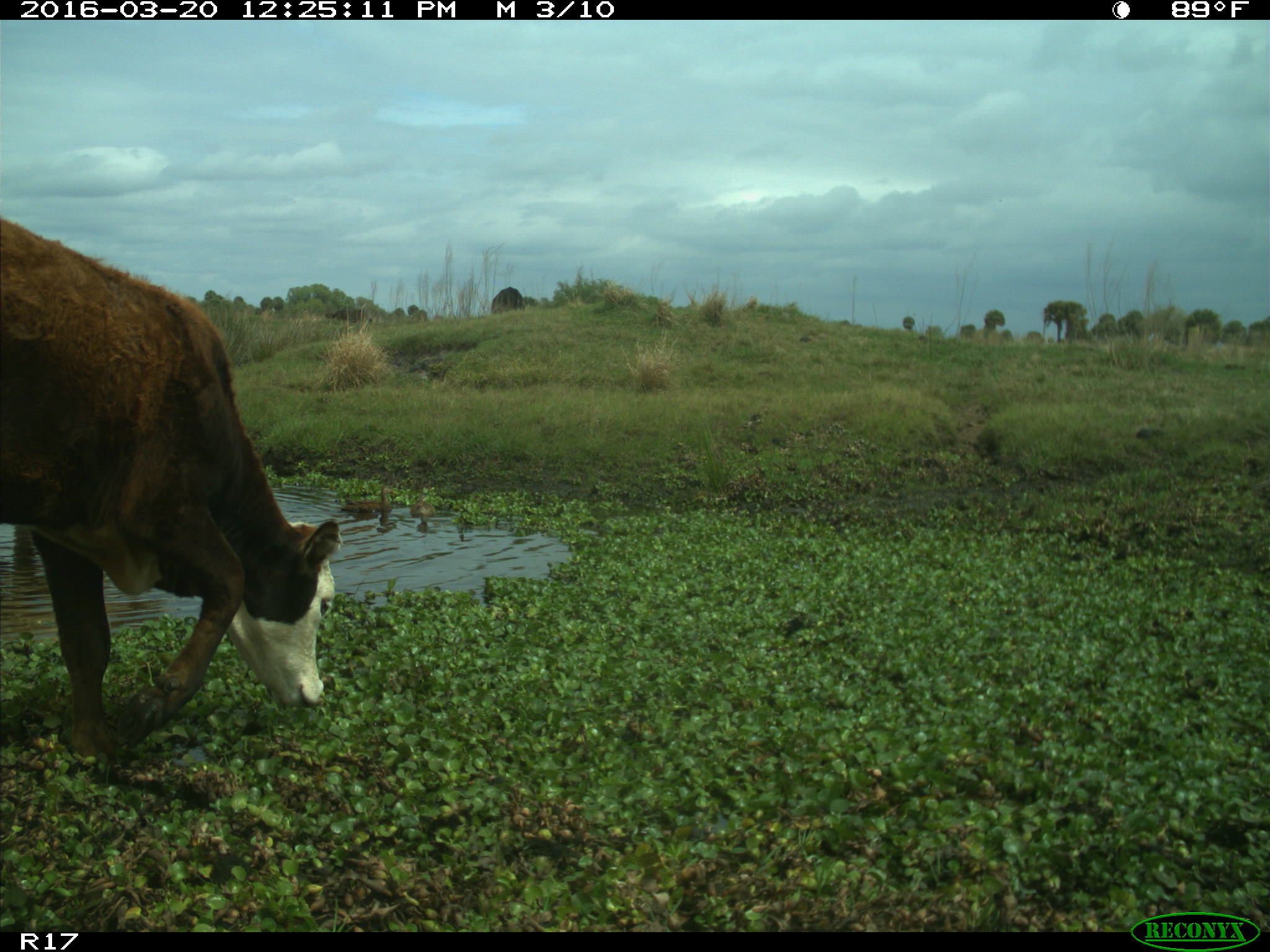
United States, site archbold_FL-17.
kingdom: Animalia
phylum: Chordata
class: Mammalia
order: Artiodactyla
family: Bovidae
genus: Bos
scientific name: Bos taurus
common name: domestic cow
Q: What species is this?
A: Bos taurus (domestic cow).